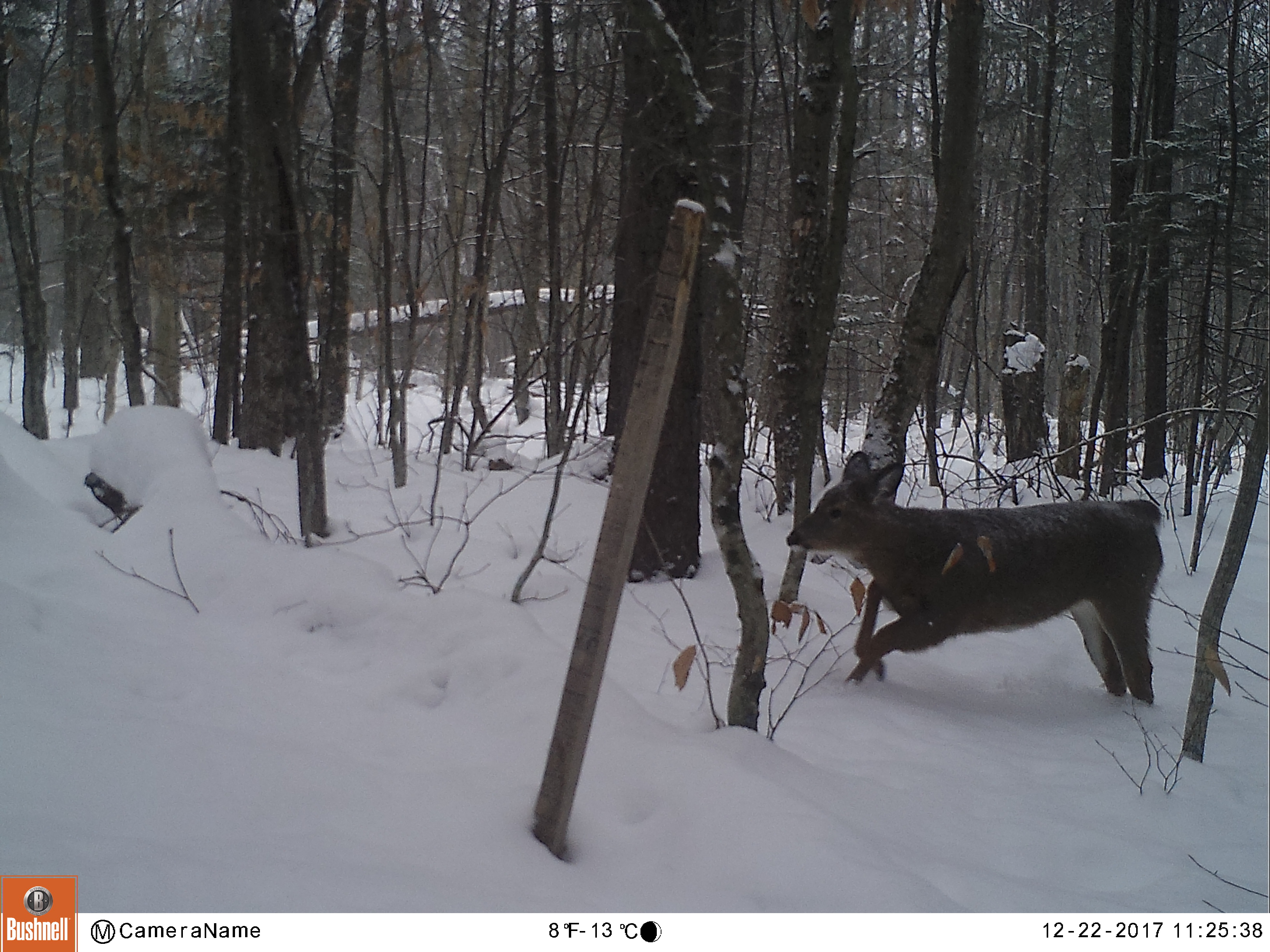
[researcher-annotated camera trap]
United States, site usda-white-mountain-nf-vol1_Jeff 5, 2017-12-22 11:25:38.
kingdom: Animalia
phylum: Chordata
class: Mammalia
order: Artiodactyla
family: Cervidae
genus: Odocoileus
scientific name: Odocoileus virginianus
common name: white-tailed deer